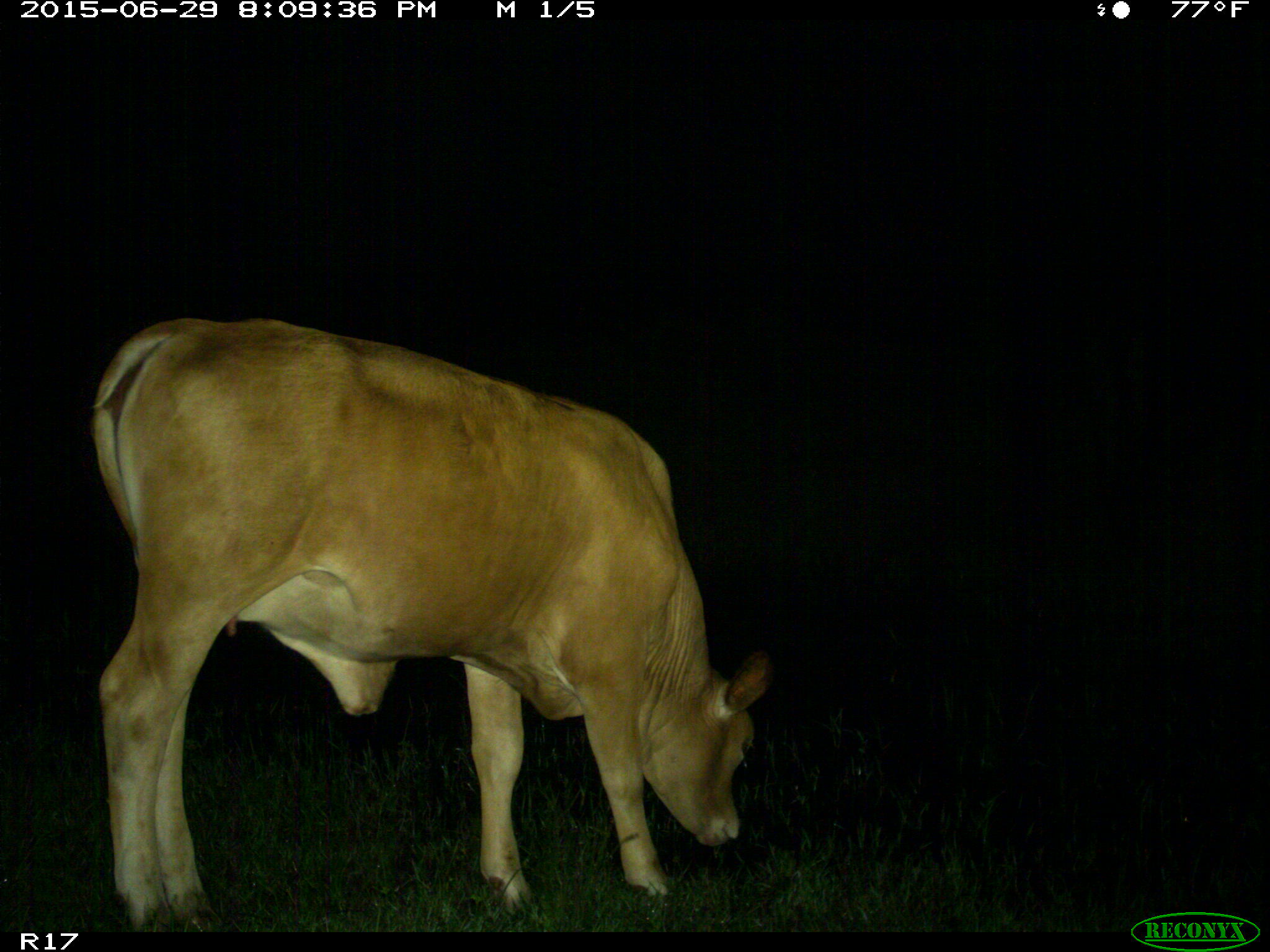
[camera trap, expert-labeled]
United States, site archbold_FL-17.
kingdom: Animalia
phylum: Chordata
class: Mammalia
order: Artiodactyla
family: Bovidae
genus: Bos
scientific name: Bos taurus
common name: domestic cow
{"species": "Bos taurus (domestic cow)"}